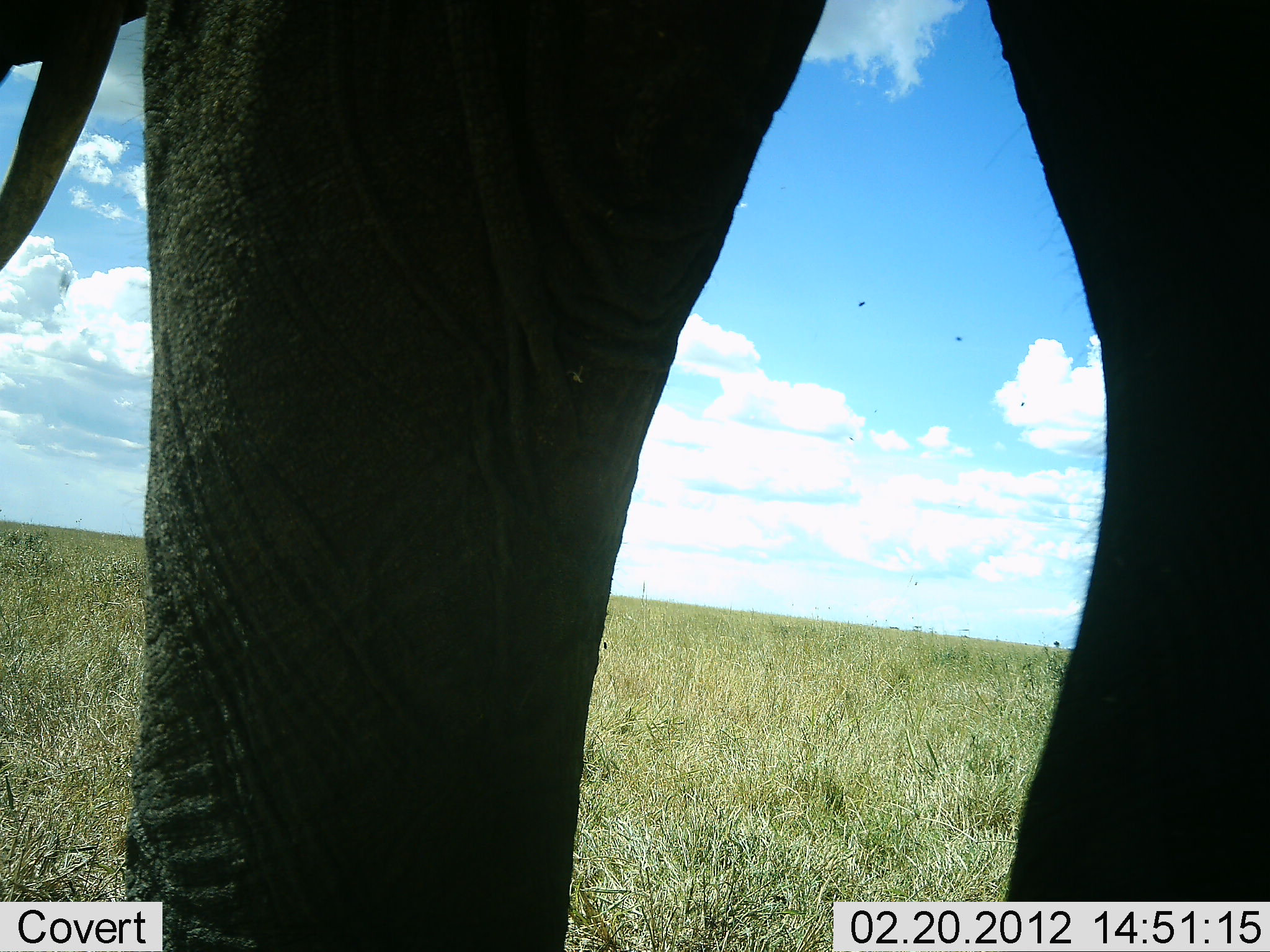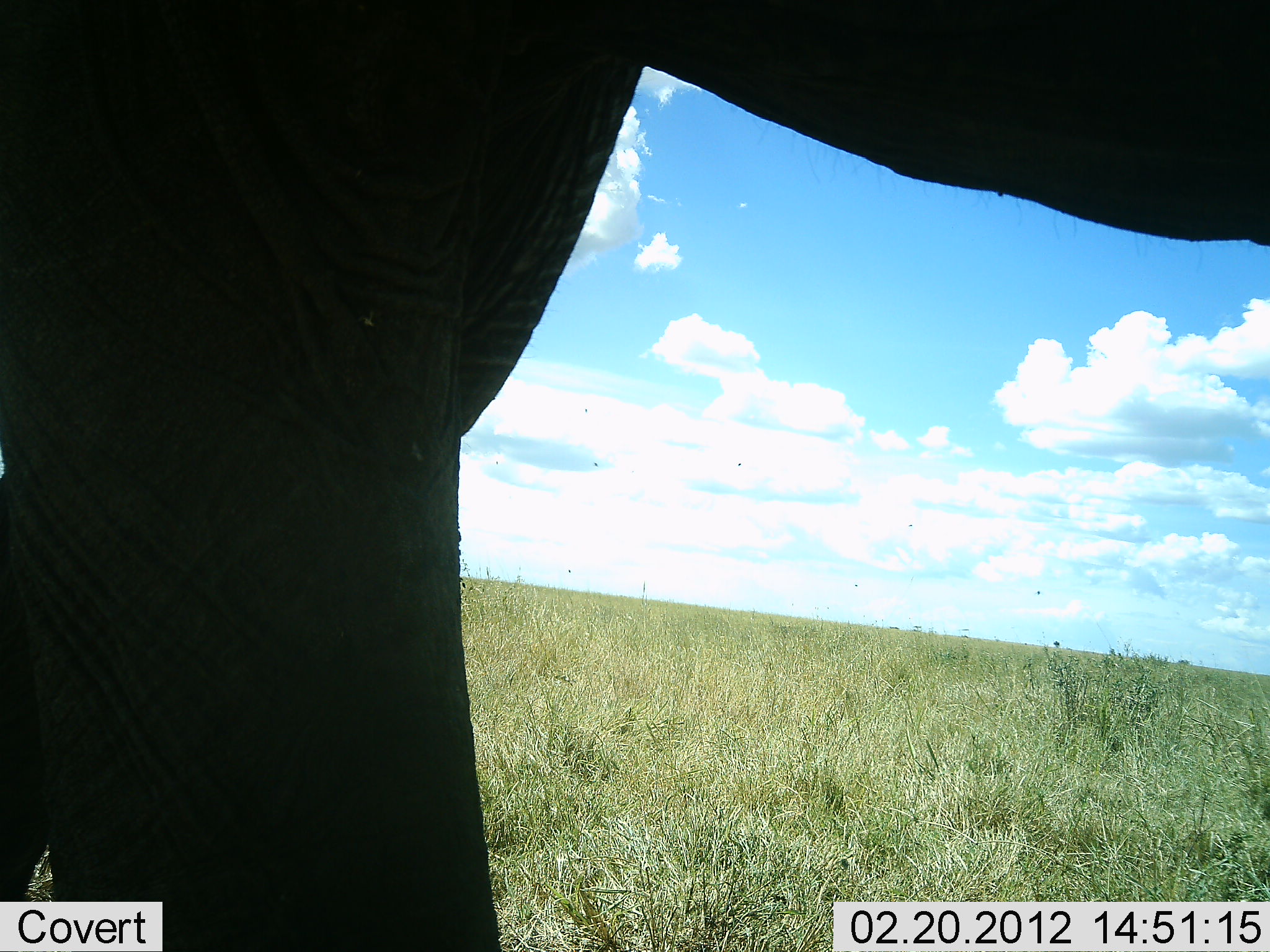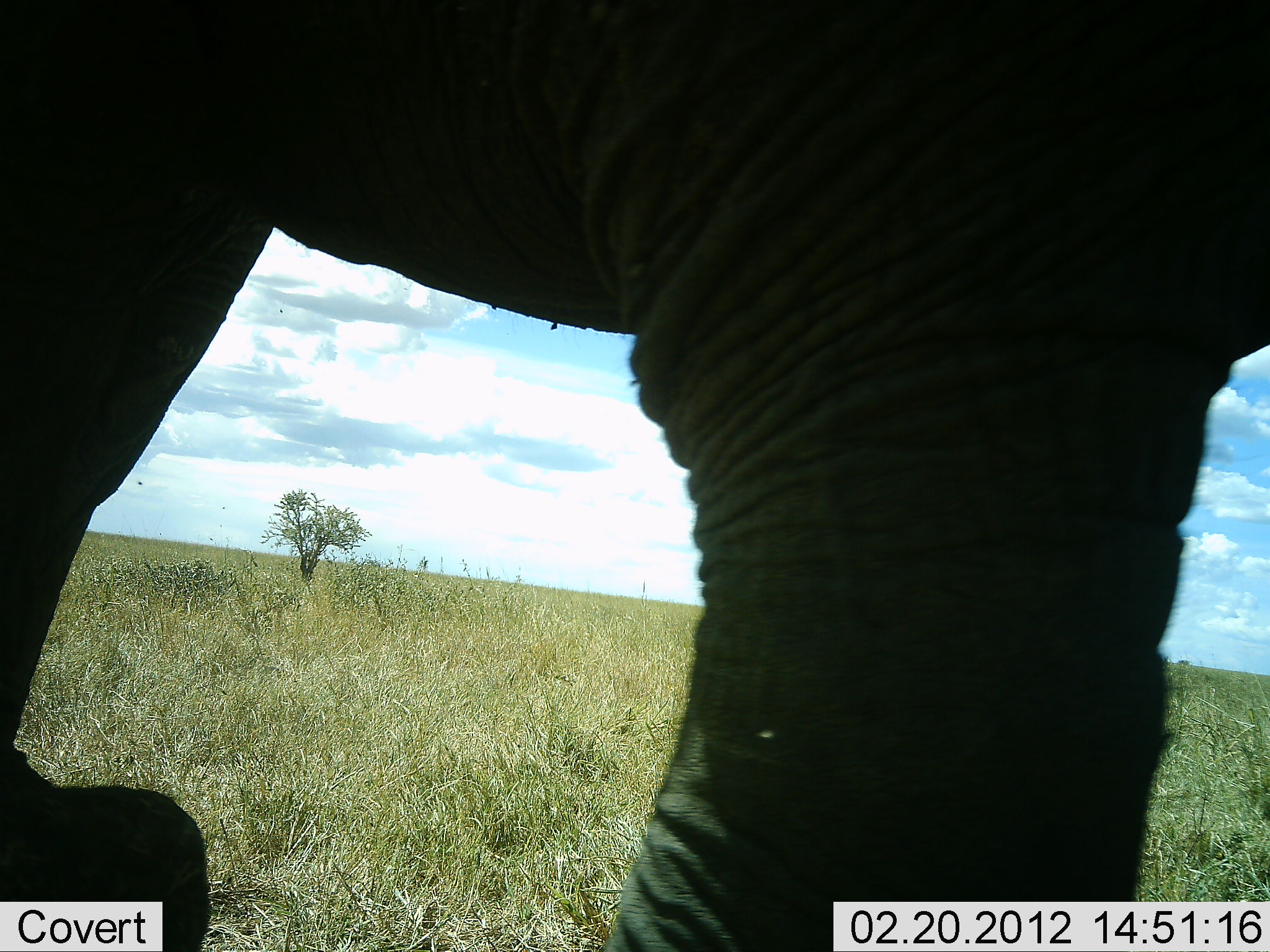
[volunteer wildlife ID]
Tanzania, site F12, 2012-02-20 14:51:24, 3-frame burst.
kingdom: Animalia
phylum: Chordata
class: Mammalia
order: Proboscidea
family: Elephantidae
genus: Loxodonta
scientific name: Loxodonta africana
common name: african bush elephant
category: elephant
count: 1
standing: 20%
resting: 0%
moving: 80%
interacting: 0%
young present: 0%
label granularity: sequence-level